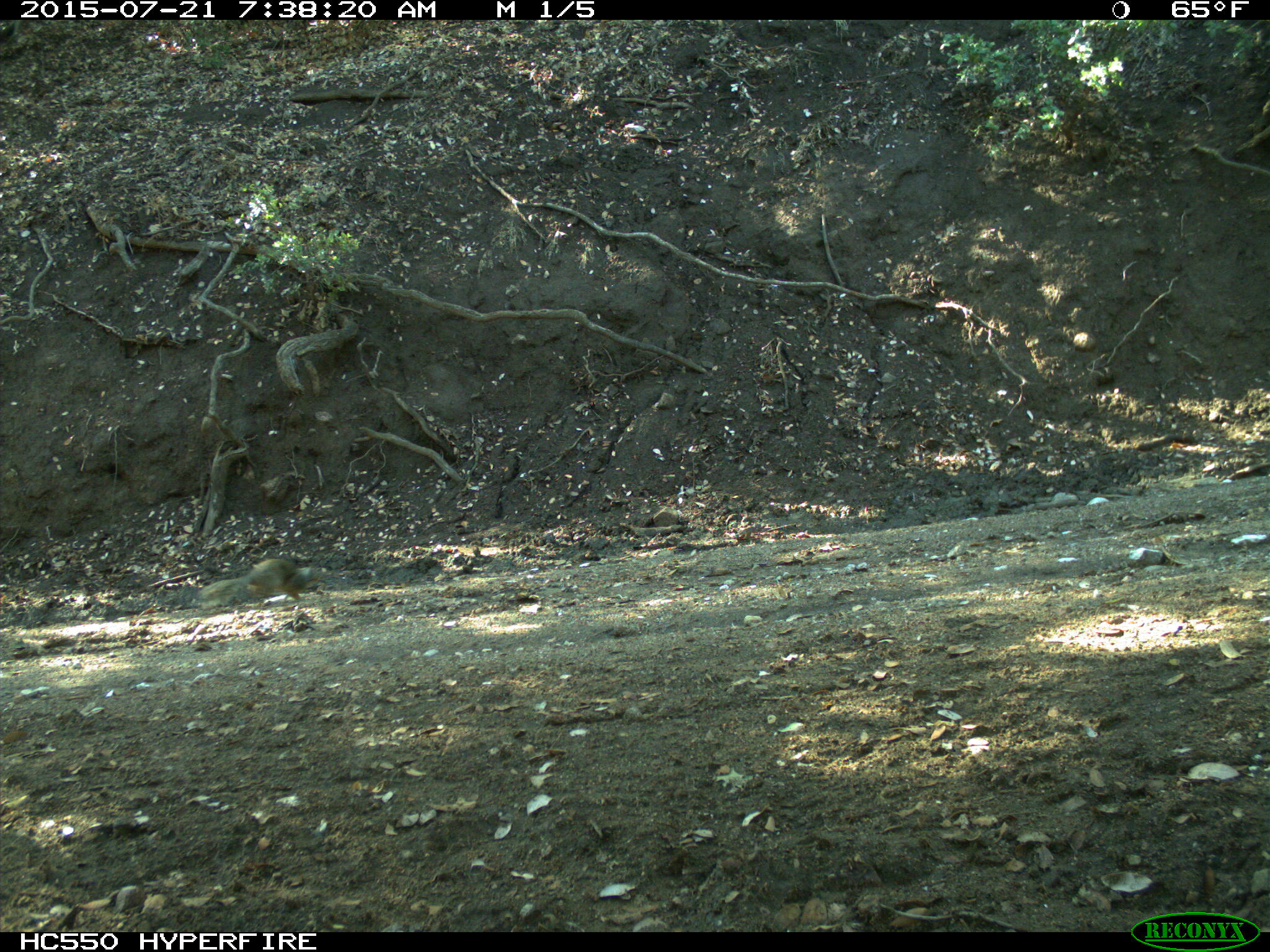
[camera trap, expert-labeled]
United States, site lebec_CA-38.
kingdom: Animalia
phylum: Chordata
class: Mammalia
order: Rodentia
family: Sciuridae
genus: Otospermophilus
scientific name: Otospermophilus beecheyi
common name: california ground squirrel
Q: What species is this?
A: Otospermophilus beecheyi (california ground squirrel).